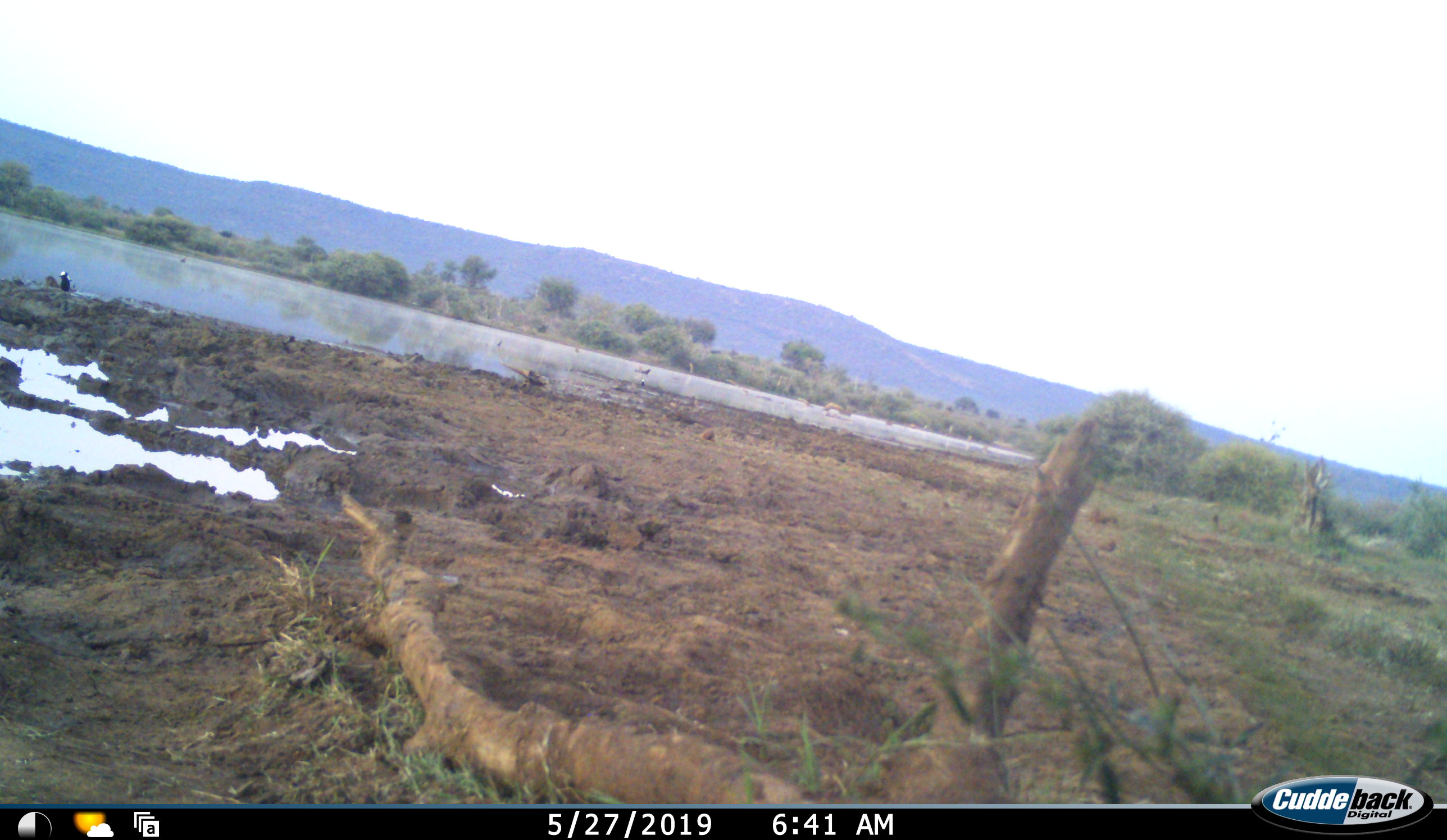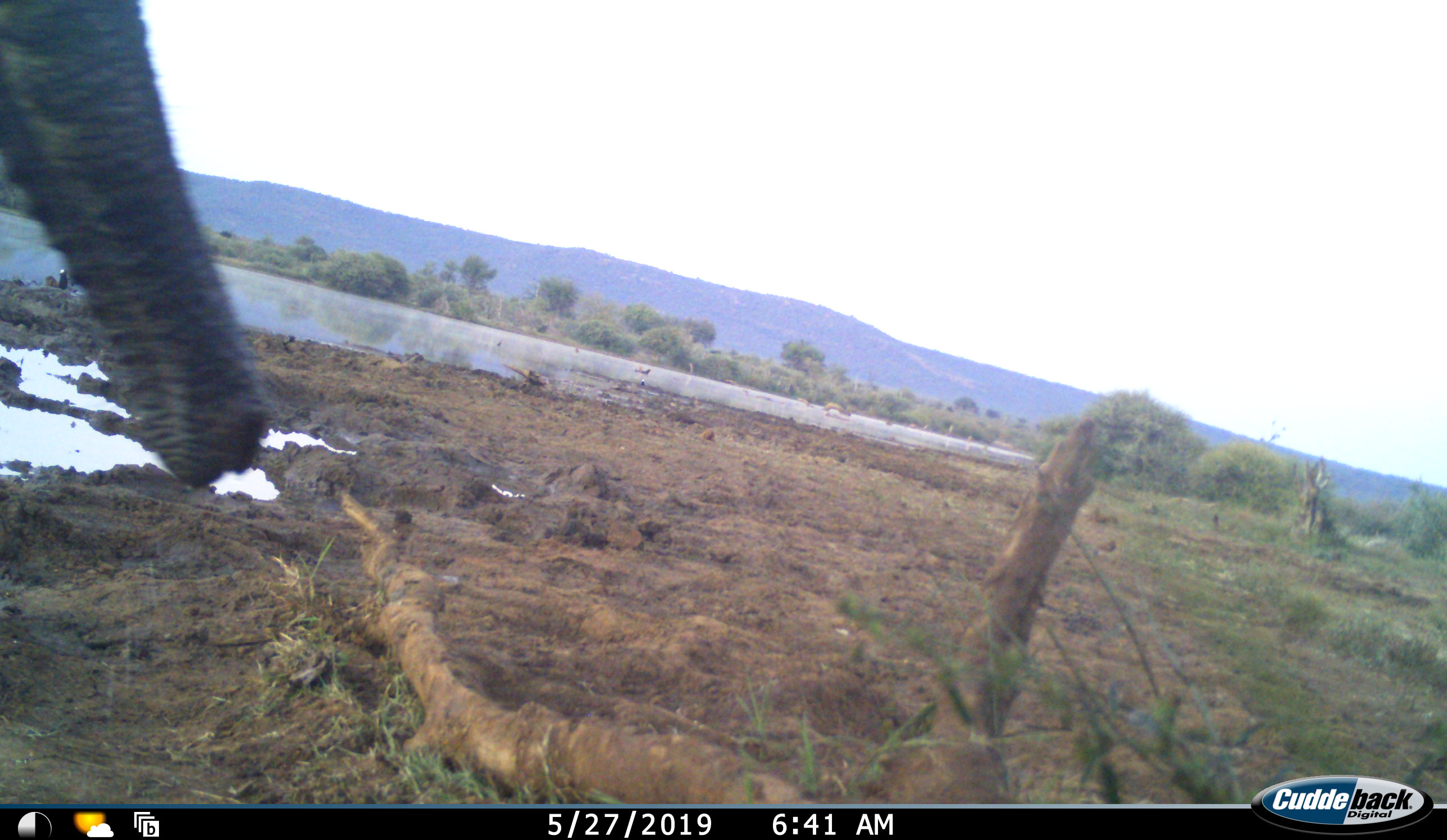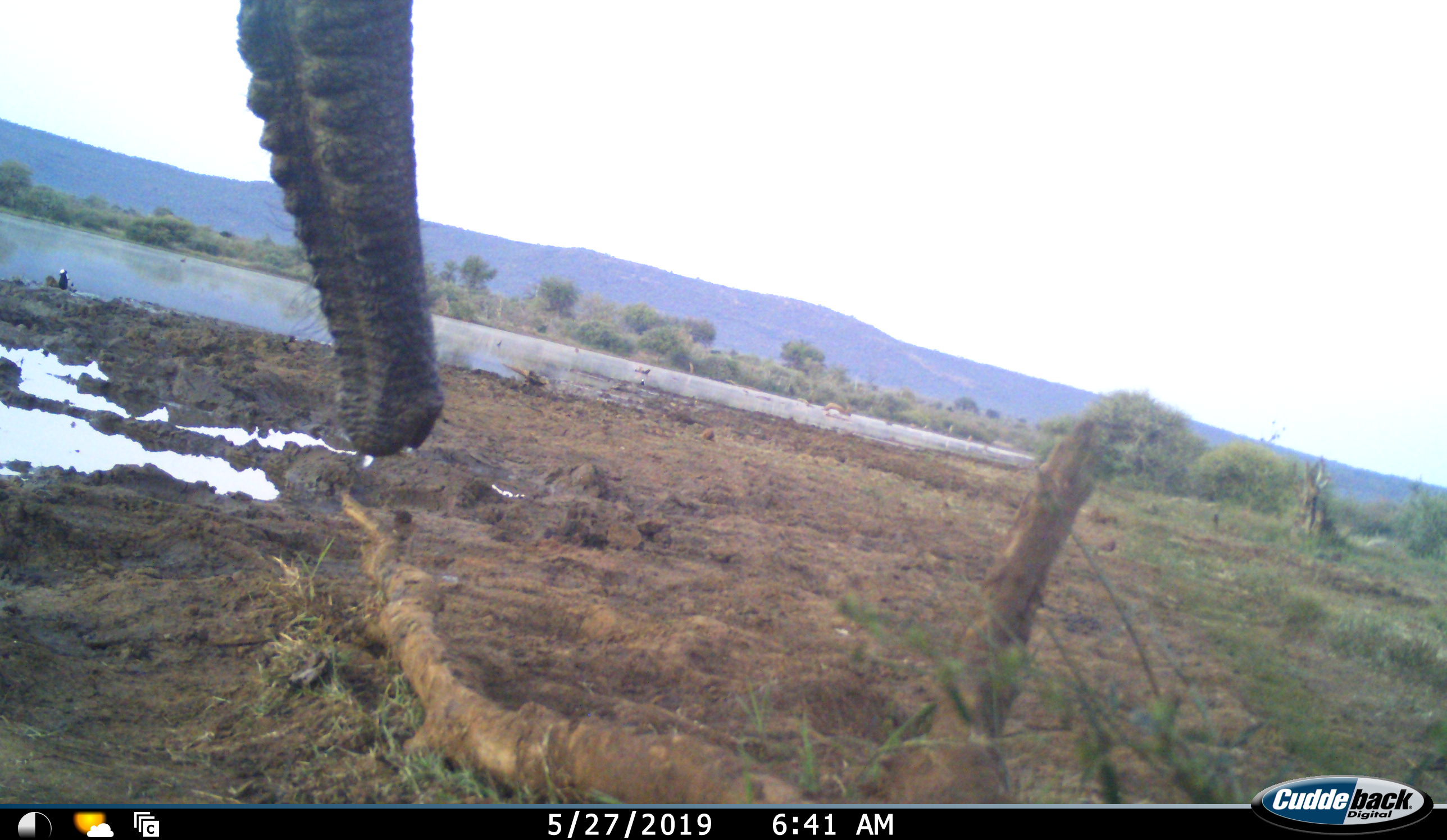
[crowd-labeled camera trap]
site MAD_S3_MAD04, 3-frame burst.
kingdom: Animalia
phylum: Chordata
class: Mammalia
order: Proboscidea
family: Elephantidae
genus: Loxodonta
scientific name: Loxodonta africana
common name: african bush elephant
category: elephant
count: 1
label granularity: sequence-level